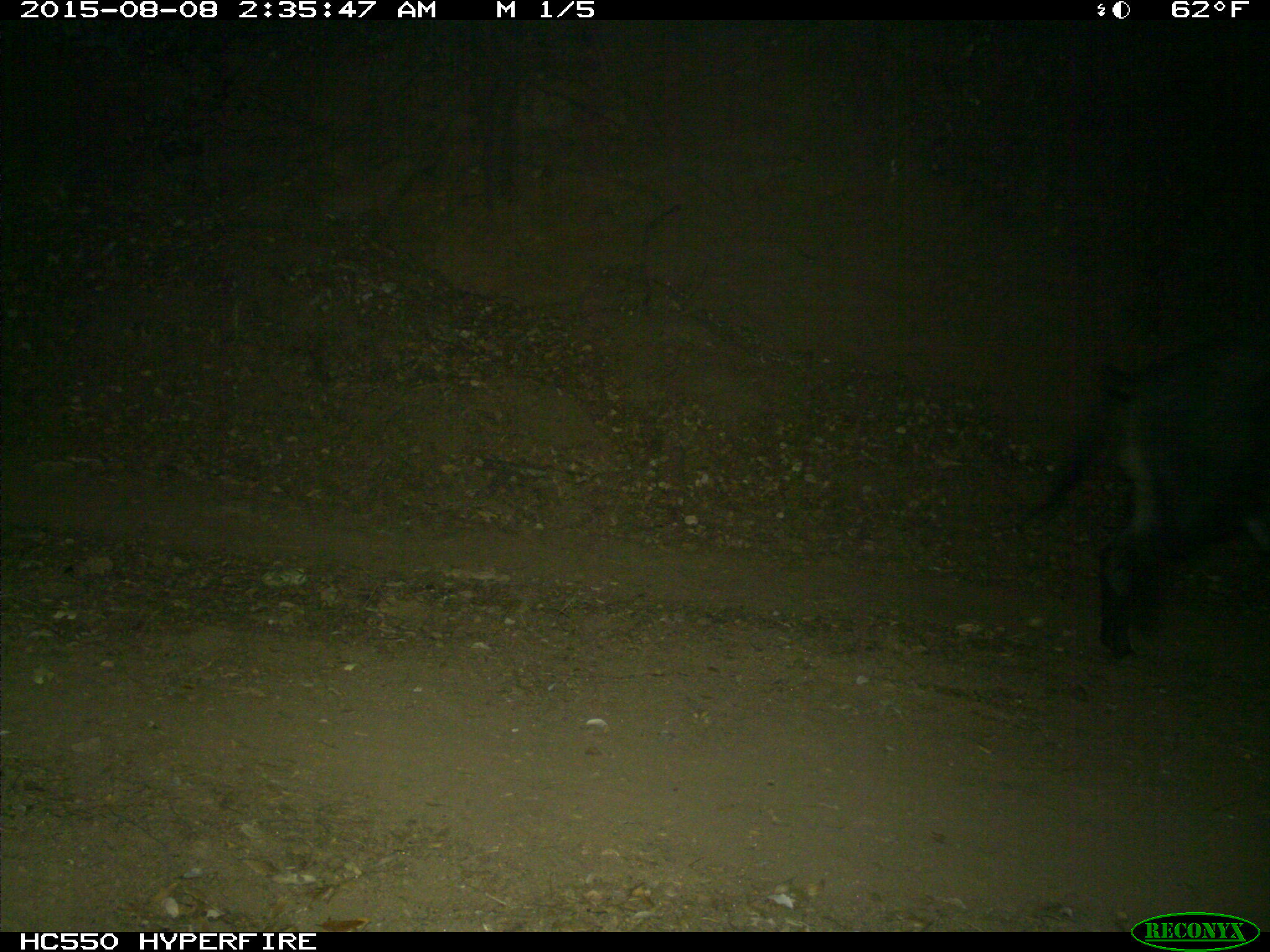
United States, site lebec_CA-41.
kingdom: Animalia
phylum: Chordata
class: Mammalia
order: Artiodactyla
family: Suidae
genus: Sus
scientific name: Sus scrofa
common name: wild boar